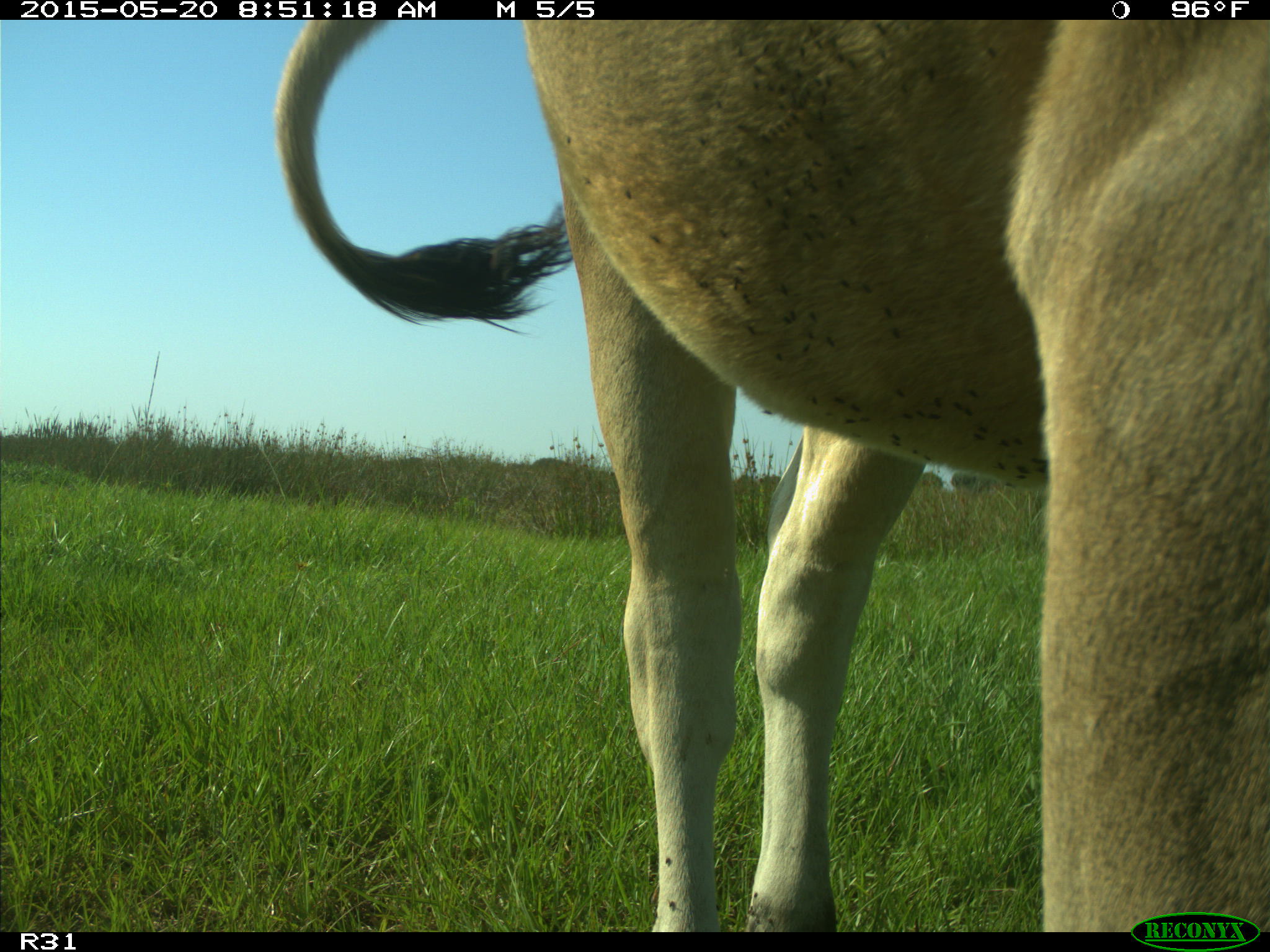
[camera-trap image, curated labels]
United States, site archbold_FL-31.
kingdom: Animalia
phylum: Chordata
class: Mammalia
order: Artiodactyla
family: Bovidae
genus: Bos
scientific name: Bos taurus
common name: domestic cow